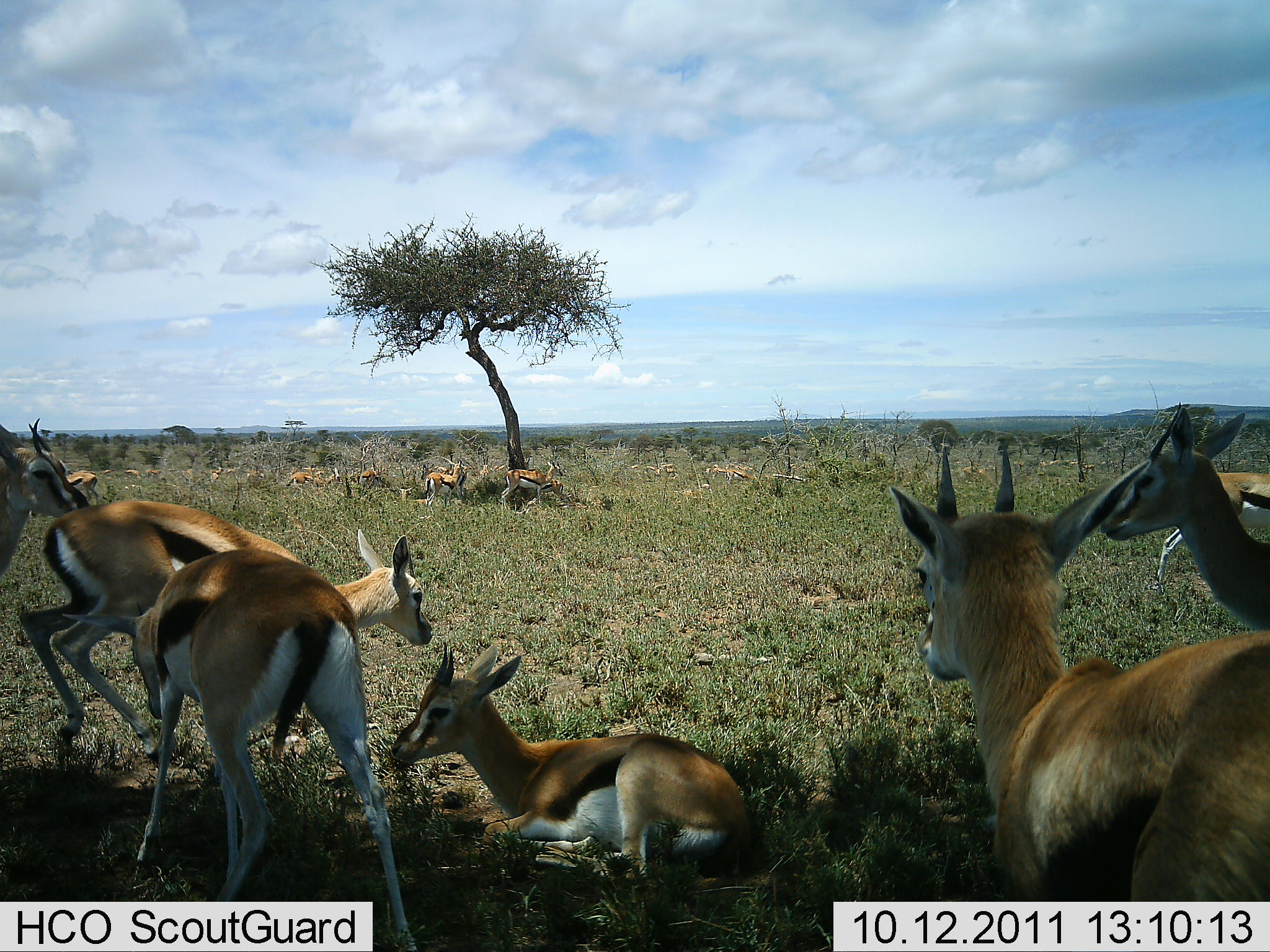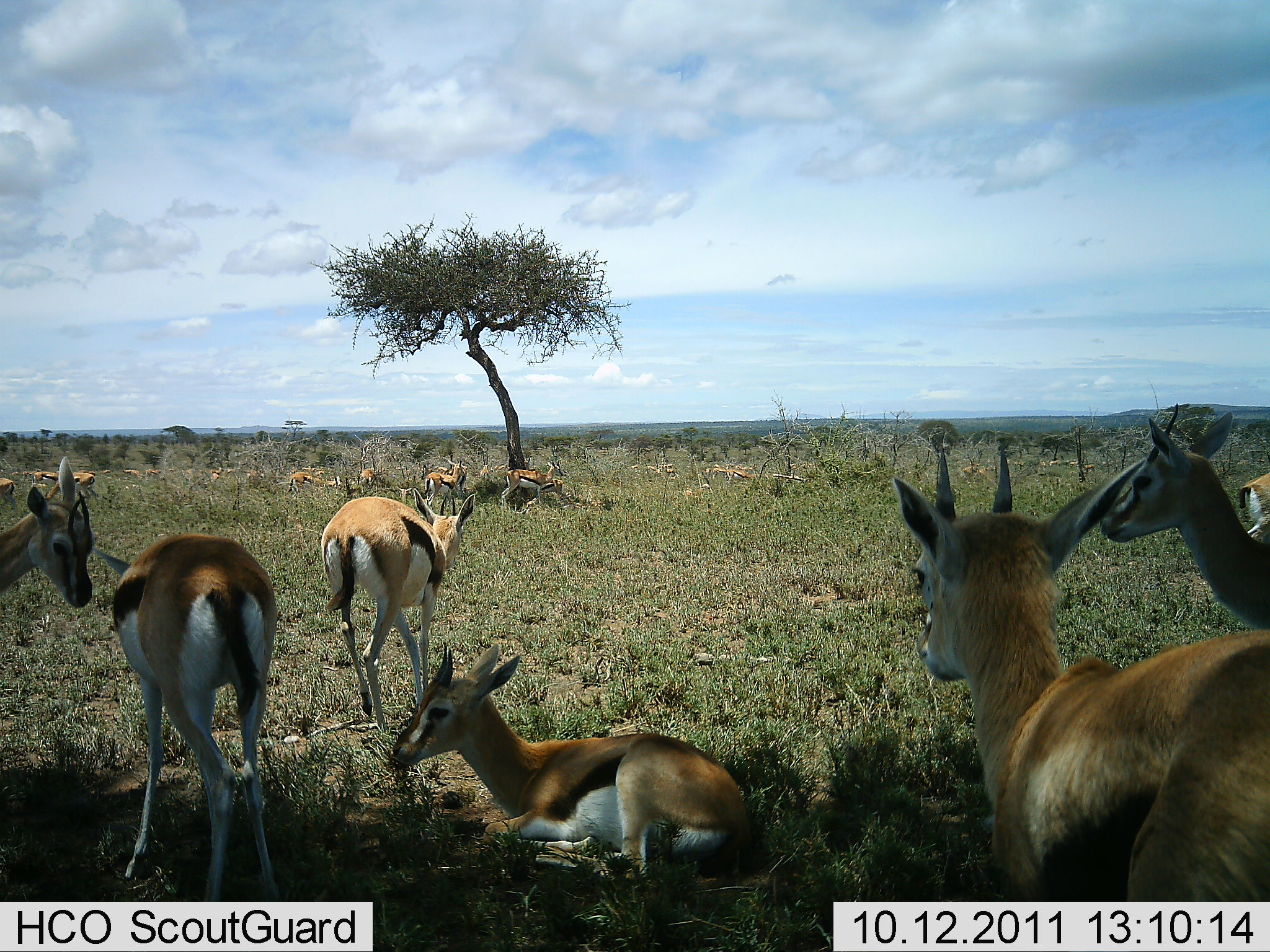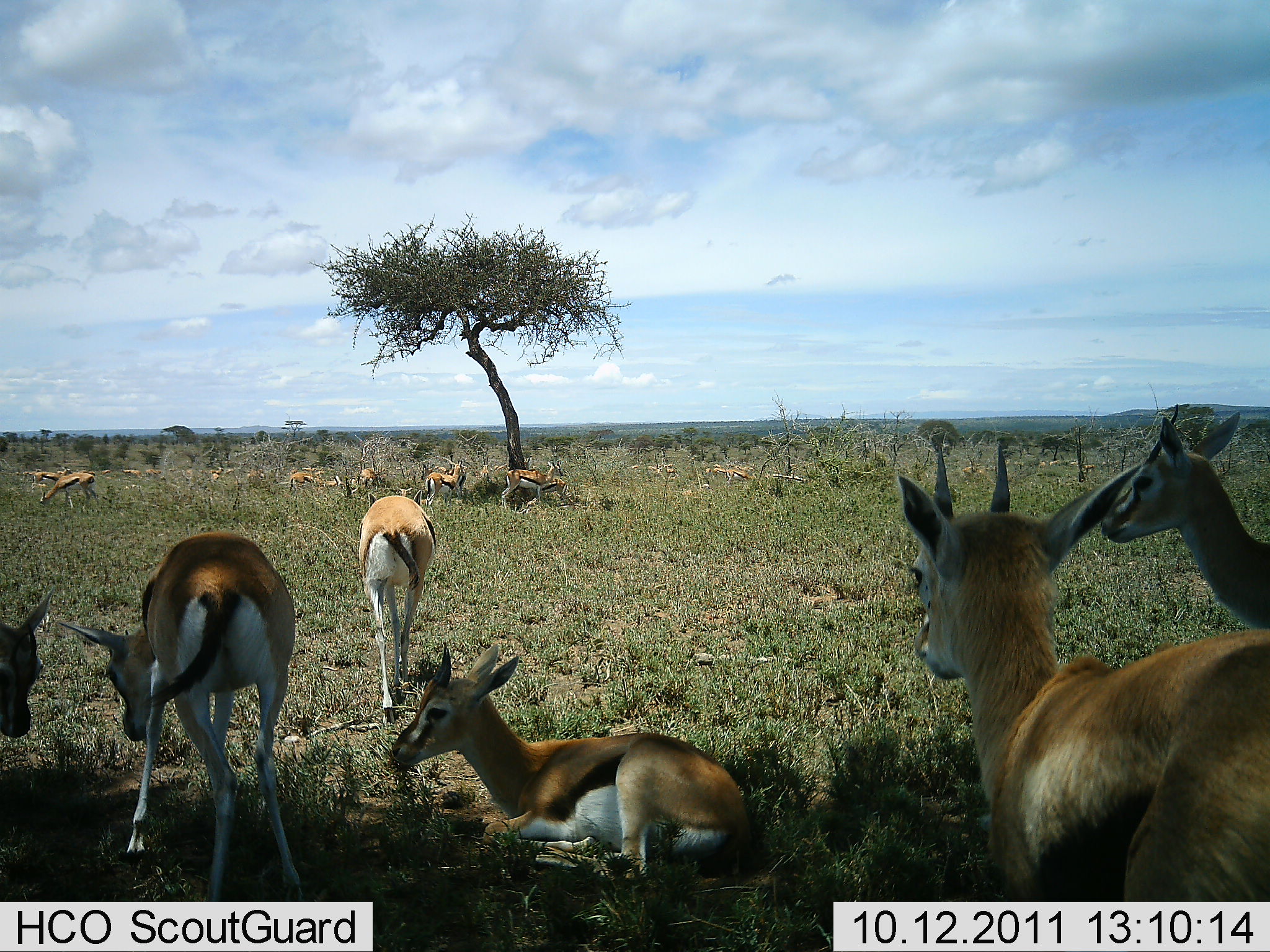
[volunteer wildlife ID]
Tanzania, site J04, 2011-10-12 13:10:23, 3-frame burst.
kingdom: Animalia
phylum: Chordata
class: Mammalia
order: Artiodactyla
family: Bovidae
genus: Eudorcas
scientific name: Eudorcas thomsonii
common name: thomson's gazelle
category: gazellethomsons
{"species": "gazellethomsons (thomson's gazelle) (Eudorcas thomsonii)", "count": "11-50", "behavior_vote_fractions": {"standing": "73%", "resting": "91%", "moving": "73%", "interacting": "45%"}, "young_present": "27%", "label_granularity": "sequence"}